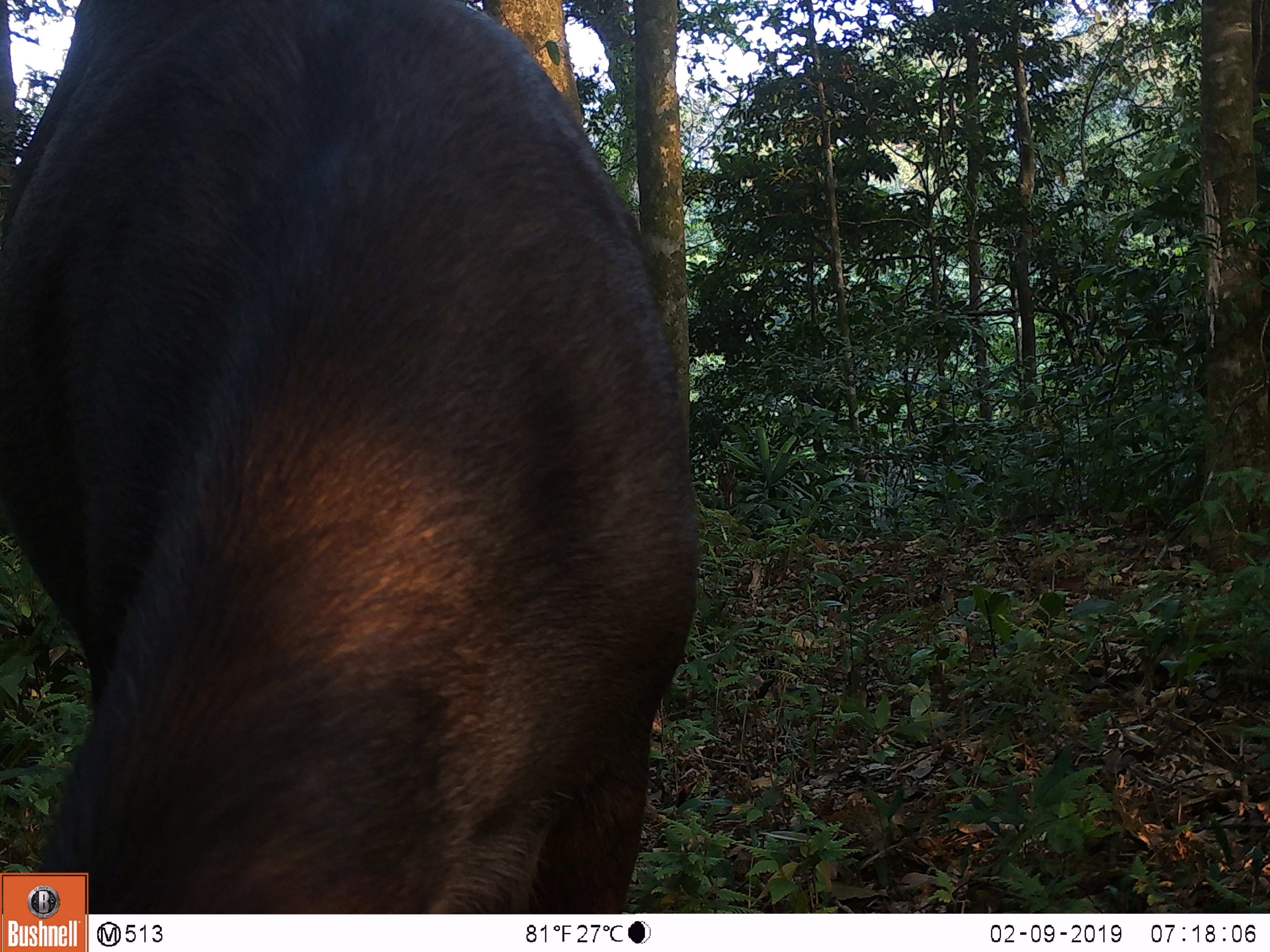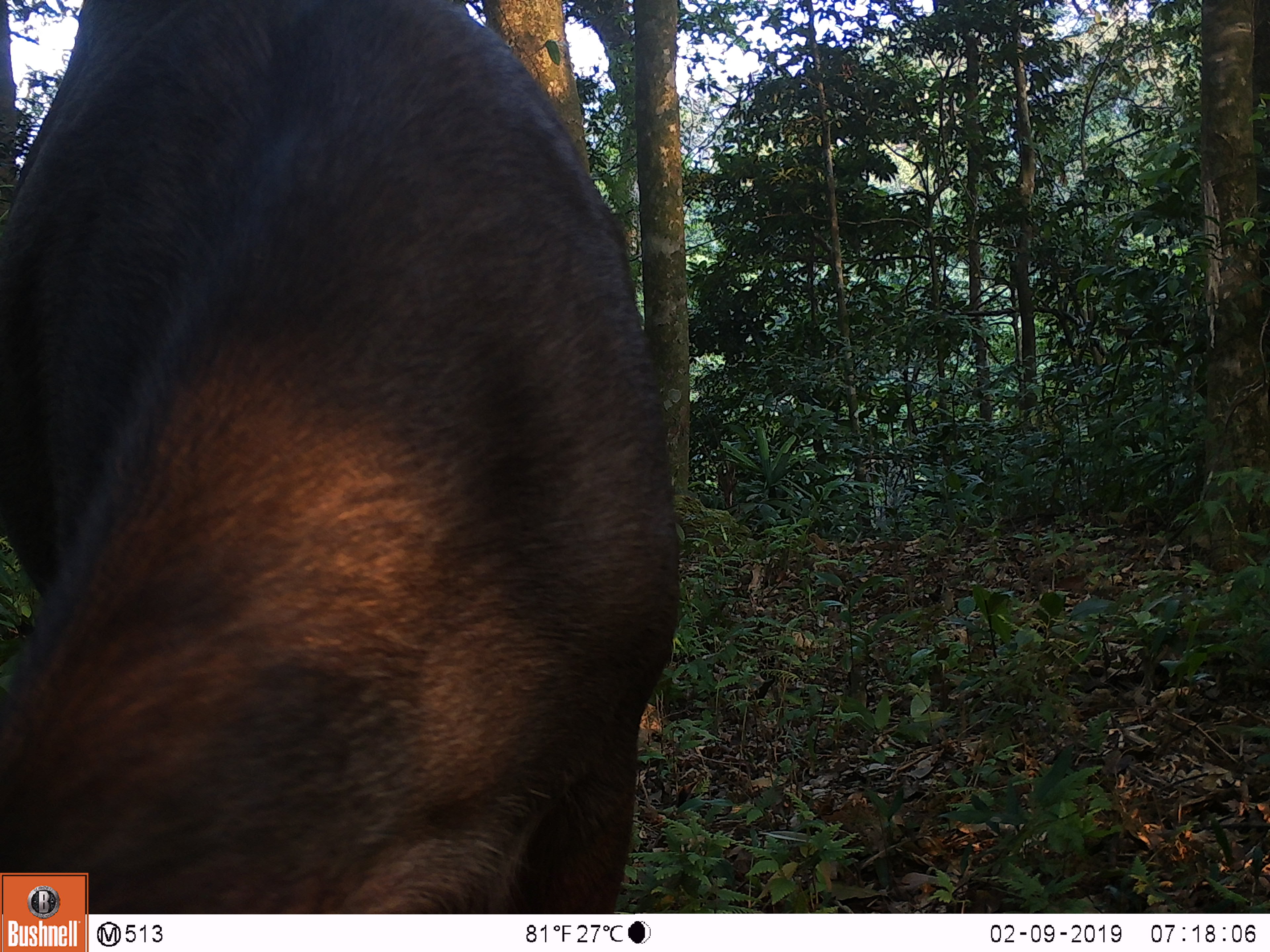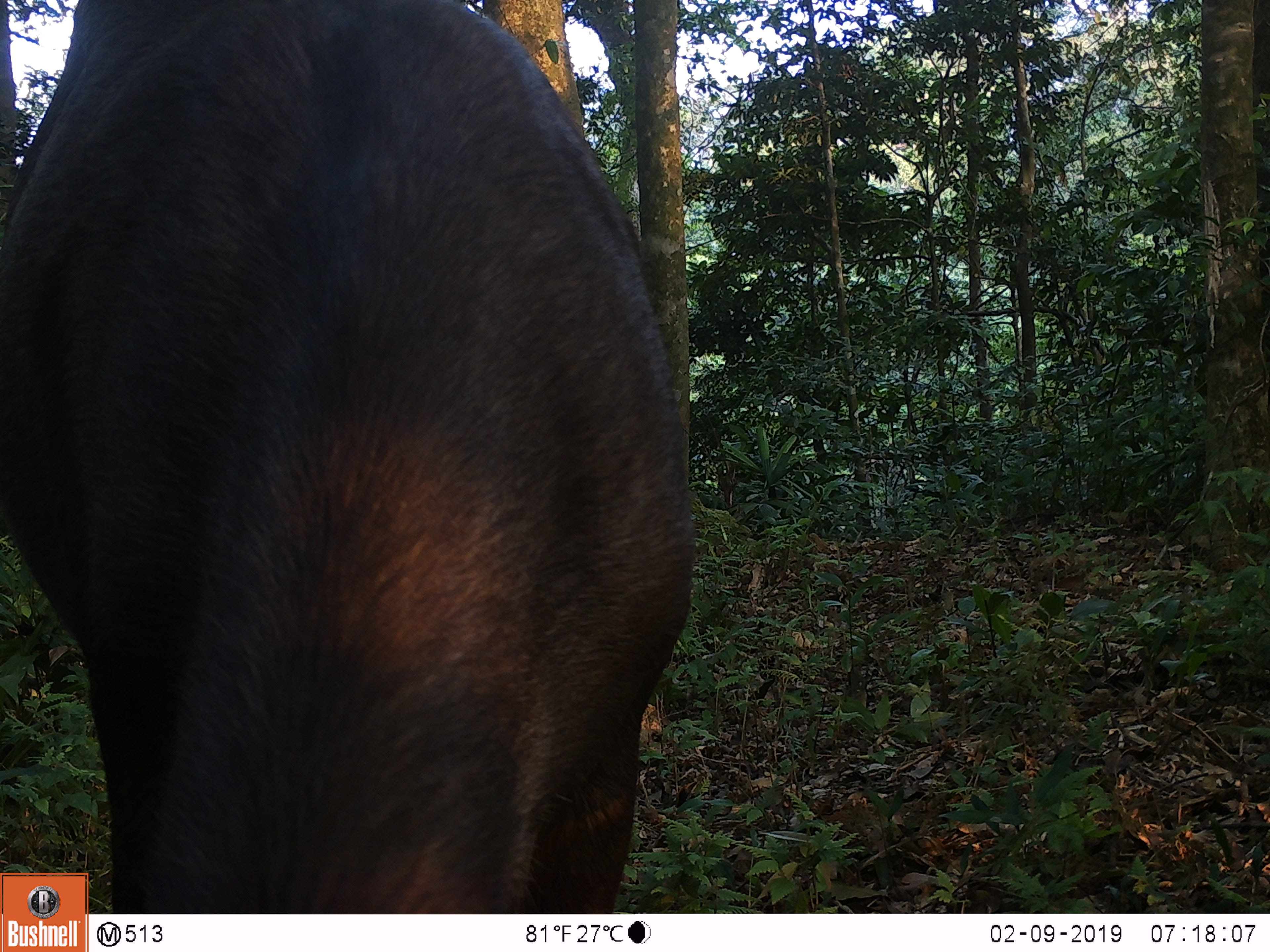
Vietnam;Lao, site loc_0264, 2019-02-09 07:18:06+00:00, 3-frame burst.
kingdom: Animalia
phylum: Chordata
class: Mammalia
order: Artiodactyla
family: Cervidae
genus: Rusa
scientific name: Rusa unicolor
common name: sambar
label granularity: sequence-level